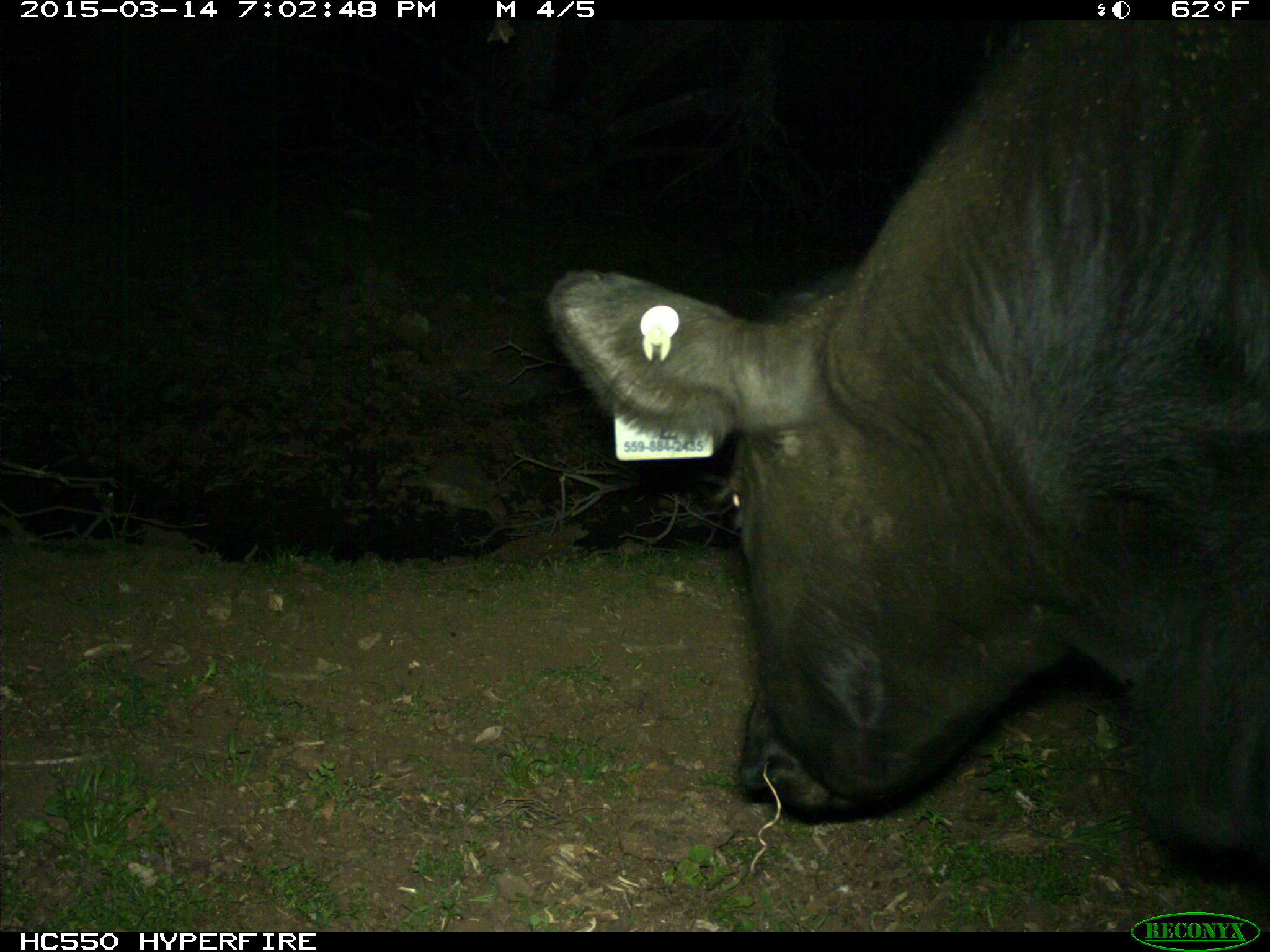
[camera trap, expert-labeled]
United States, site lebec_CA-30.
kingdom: Animalia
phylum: Chordata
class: Mammalia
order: Artiodactyla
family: Bovidae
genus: Bos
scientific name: Bos taurus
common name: domestic cow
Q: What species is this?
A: Bos taurus (domestic cow).